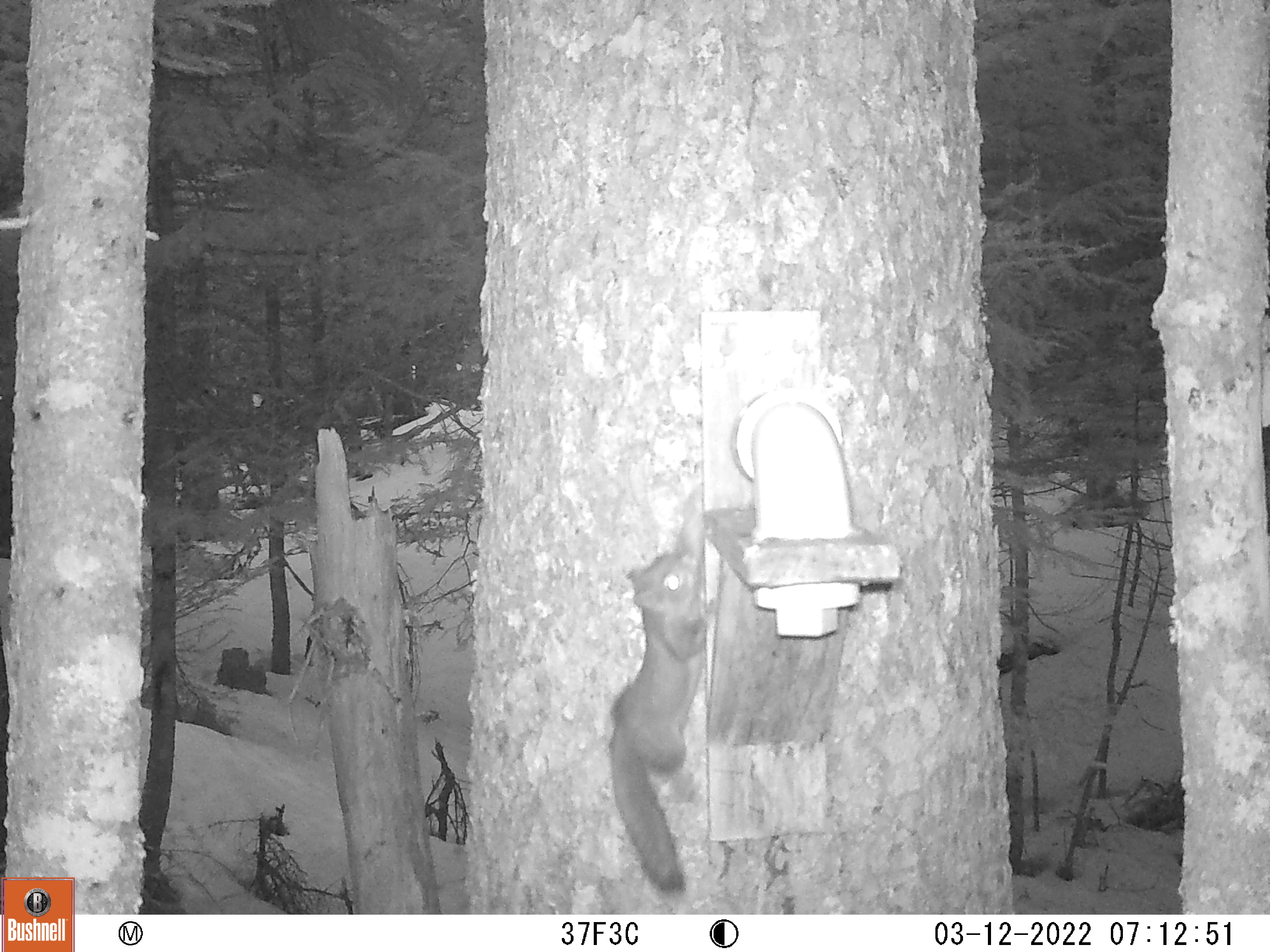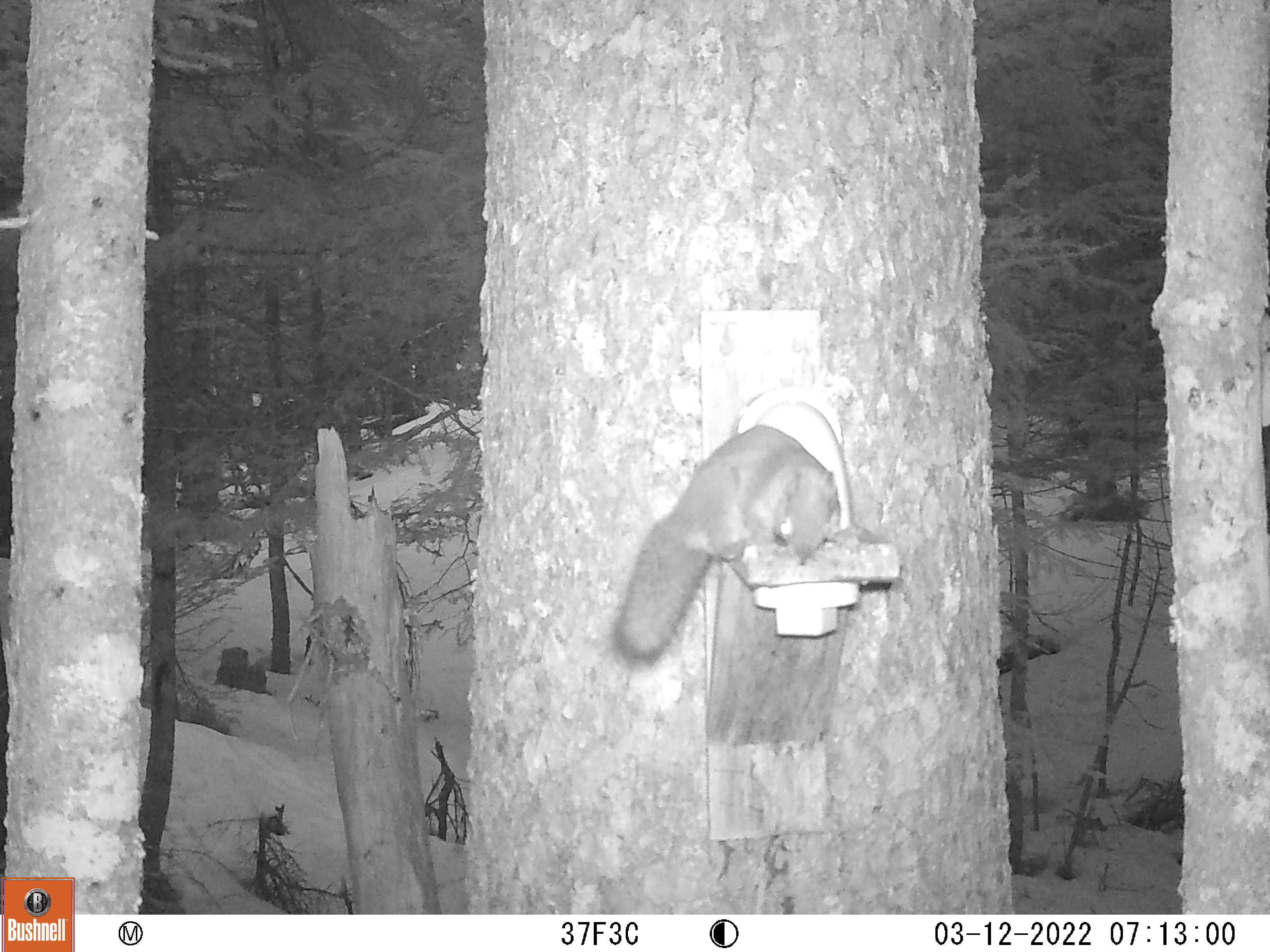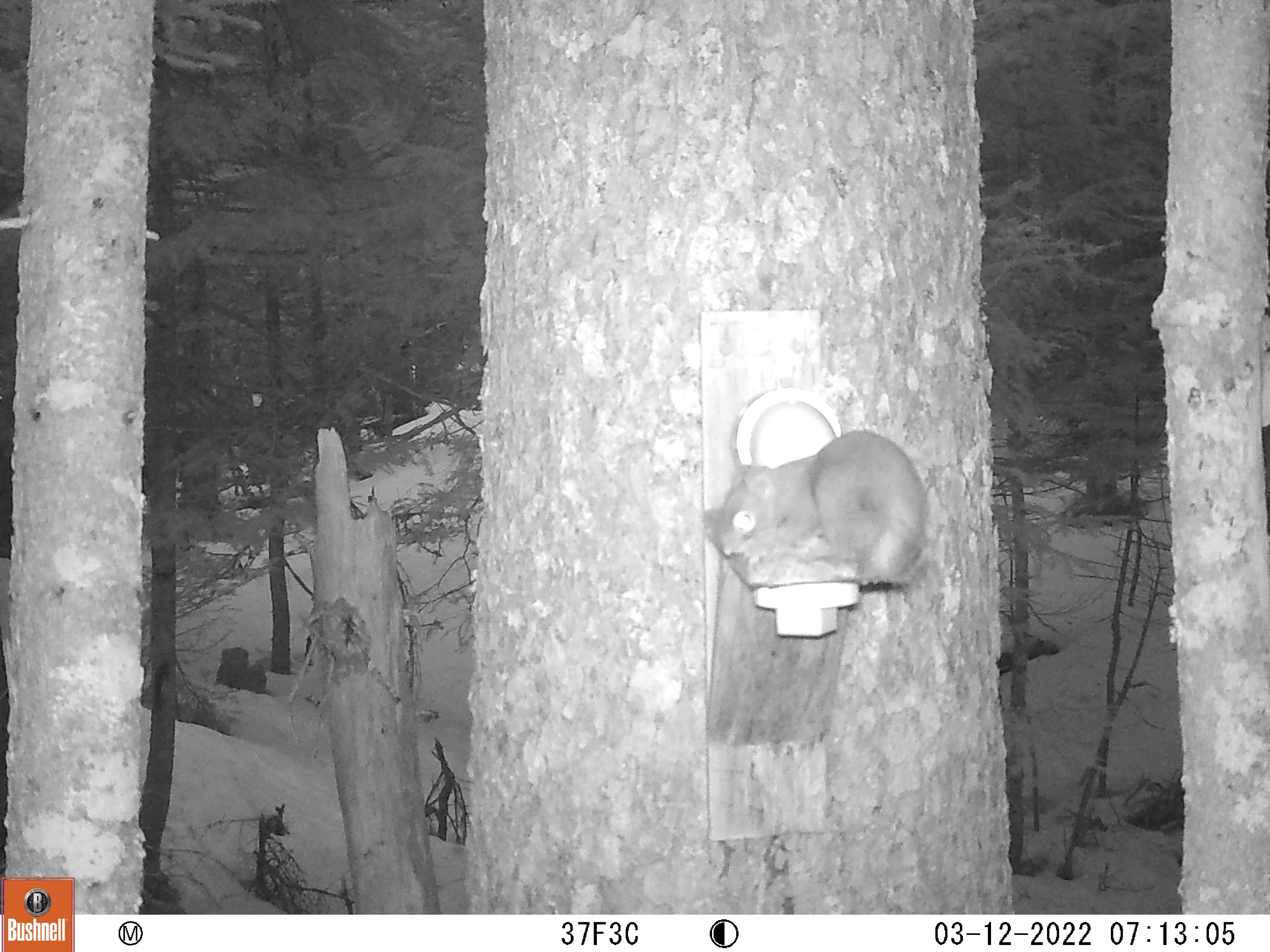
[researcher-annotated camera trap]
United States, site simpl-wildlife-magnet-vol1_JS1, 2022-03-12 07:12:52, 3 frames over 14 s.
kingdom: Animalia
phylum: Chordata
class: Mammalia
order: Rodentia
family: Sciuridae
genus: Tamiasciurus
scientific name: Tamiasciurus hudsonicus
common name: red squirrel